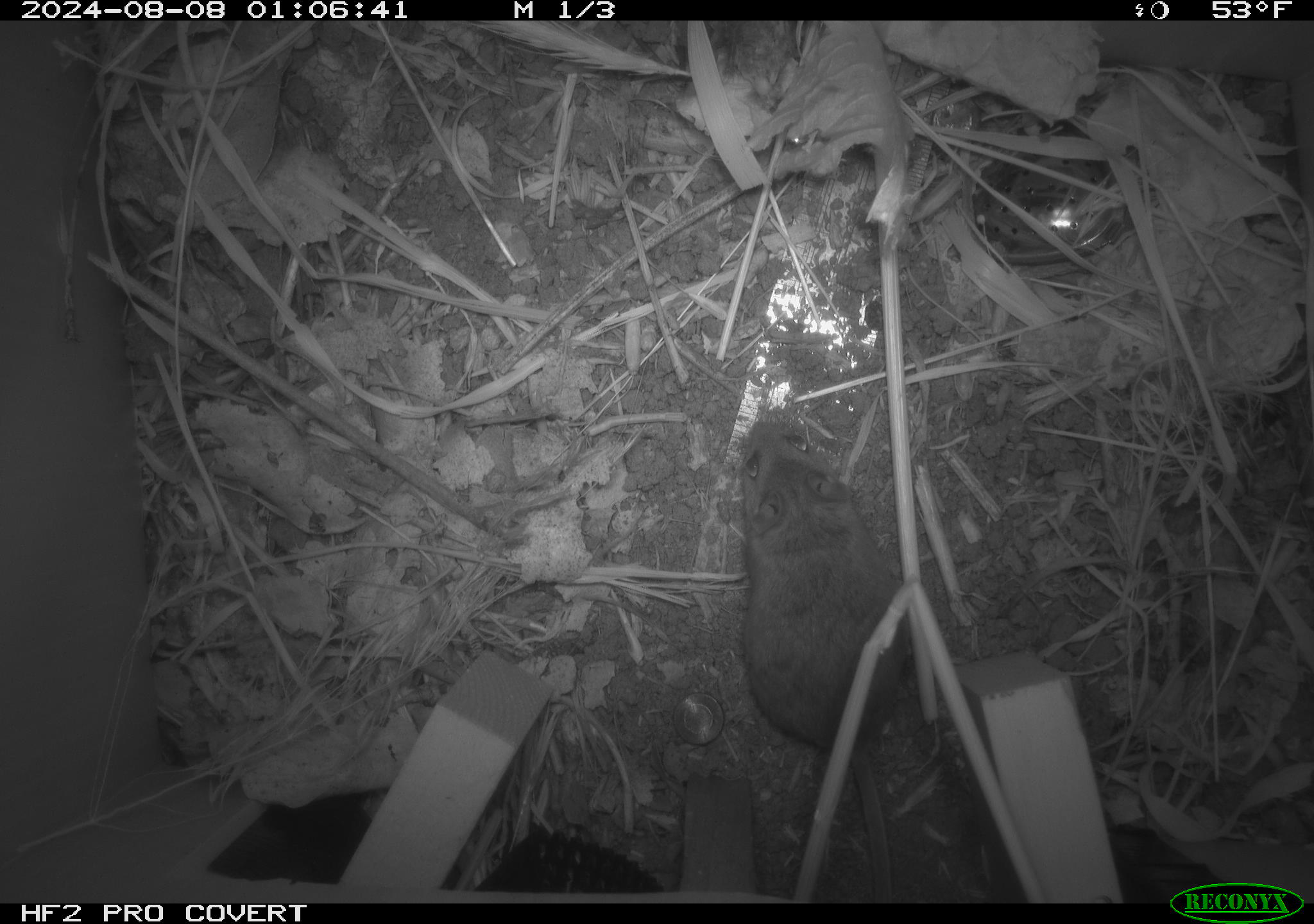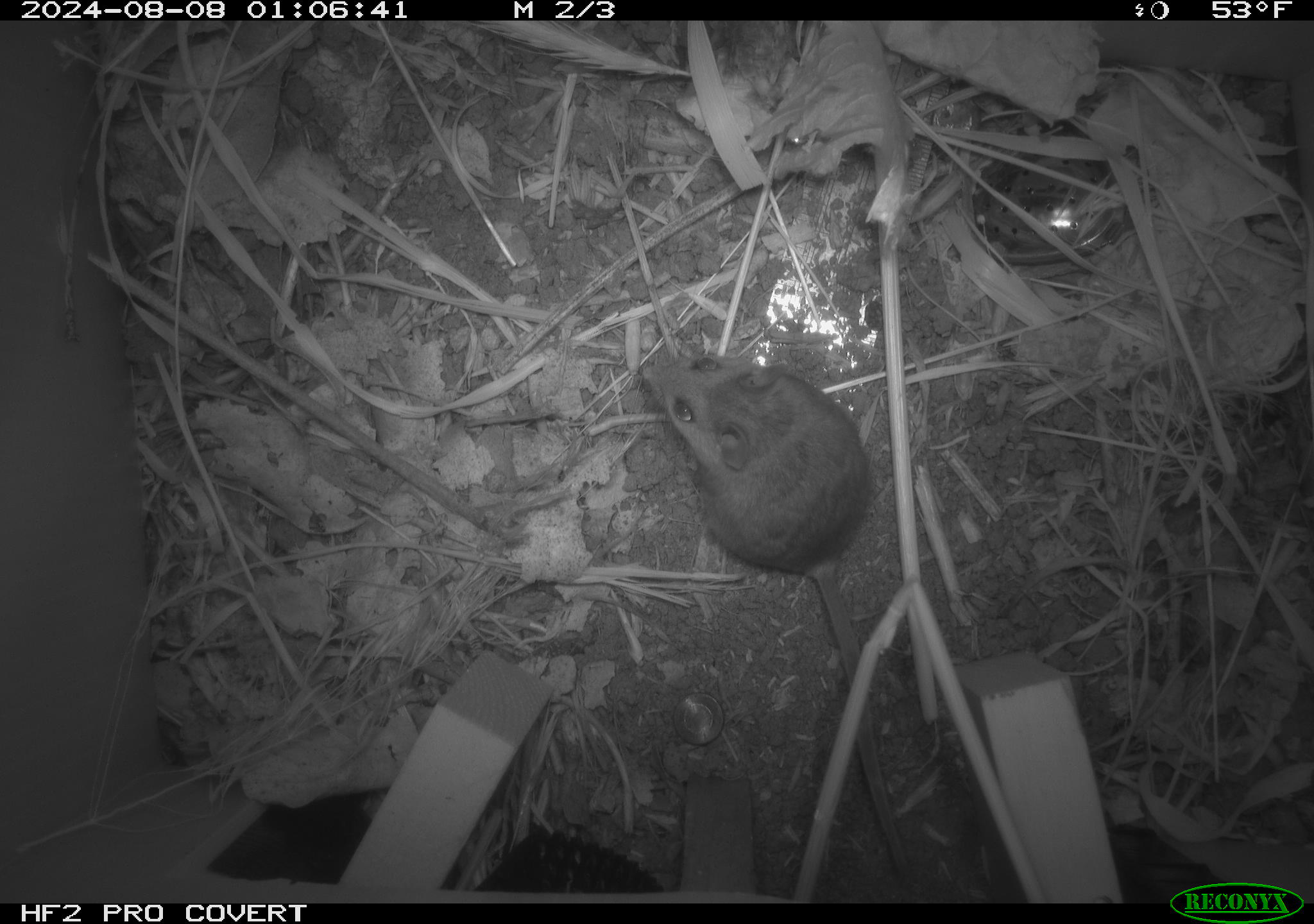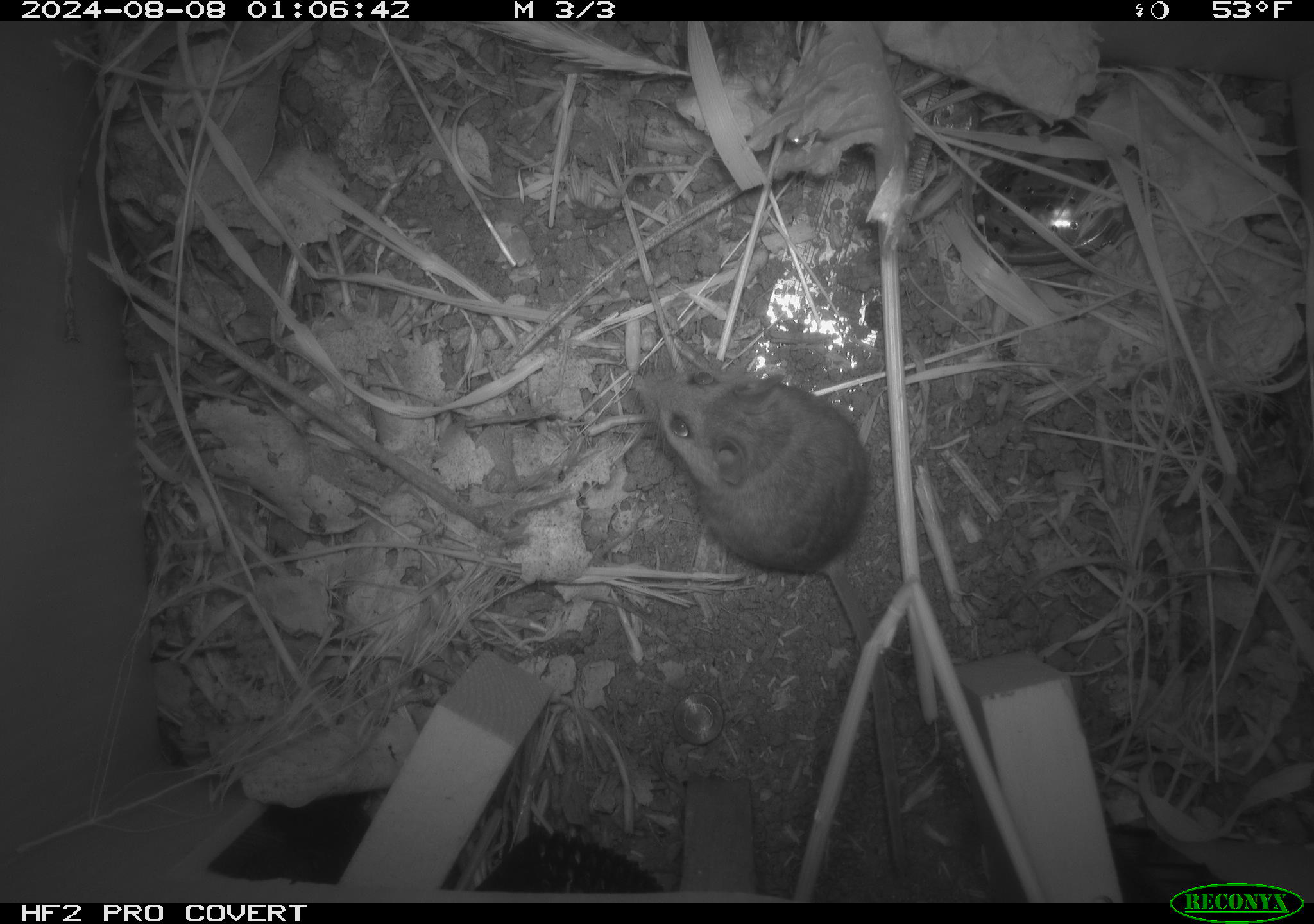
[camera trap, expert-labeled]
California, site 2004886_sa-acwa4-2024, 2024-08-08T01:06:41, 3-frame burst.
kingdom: Animalia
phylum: Chordata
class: Mammalia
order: Rodentia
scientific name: Rodentia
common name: mouse species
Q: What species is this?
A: Mouse species (Rodentia).